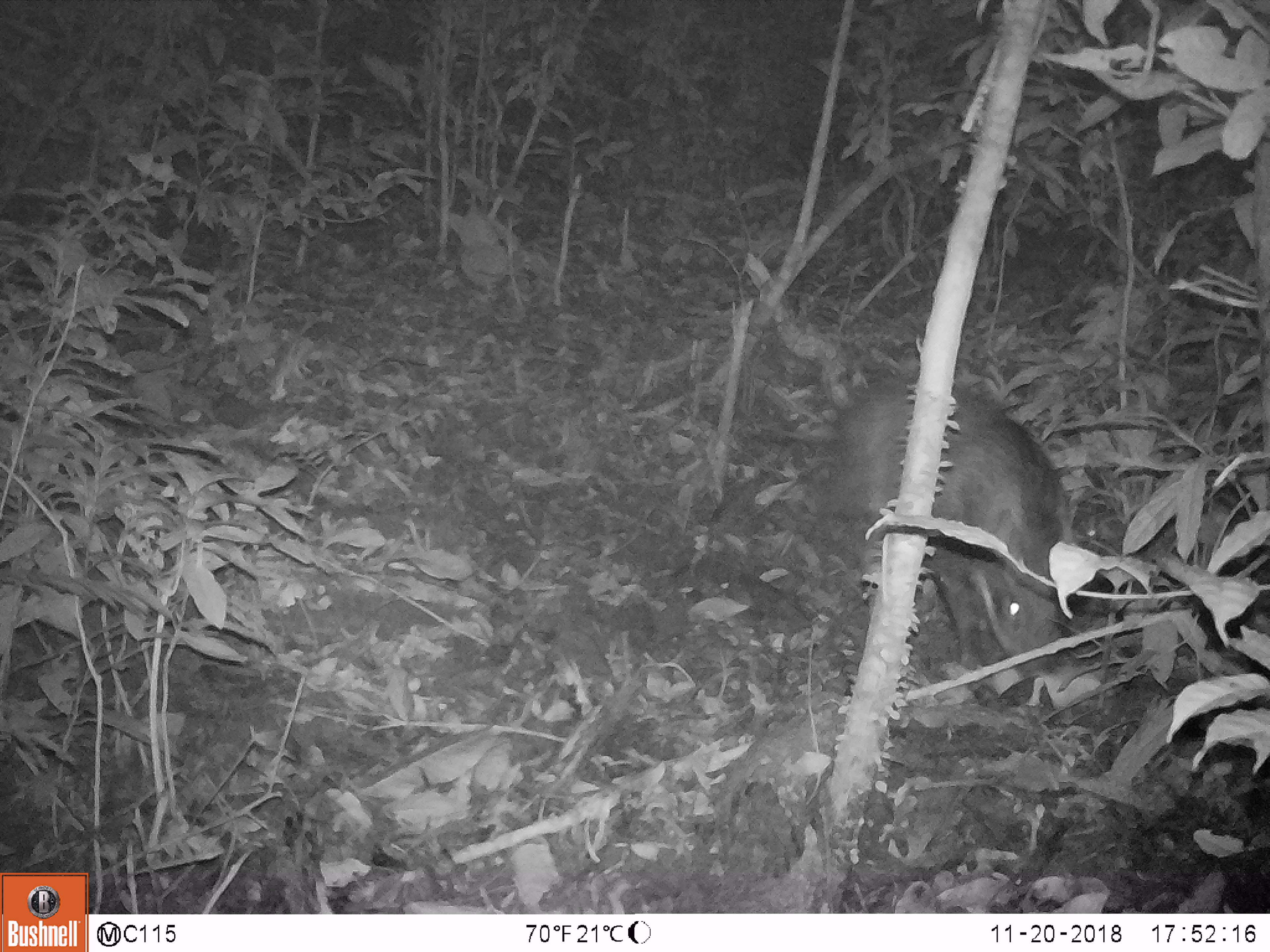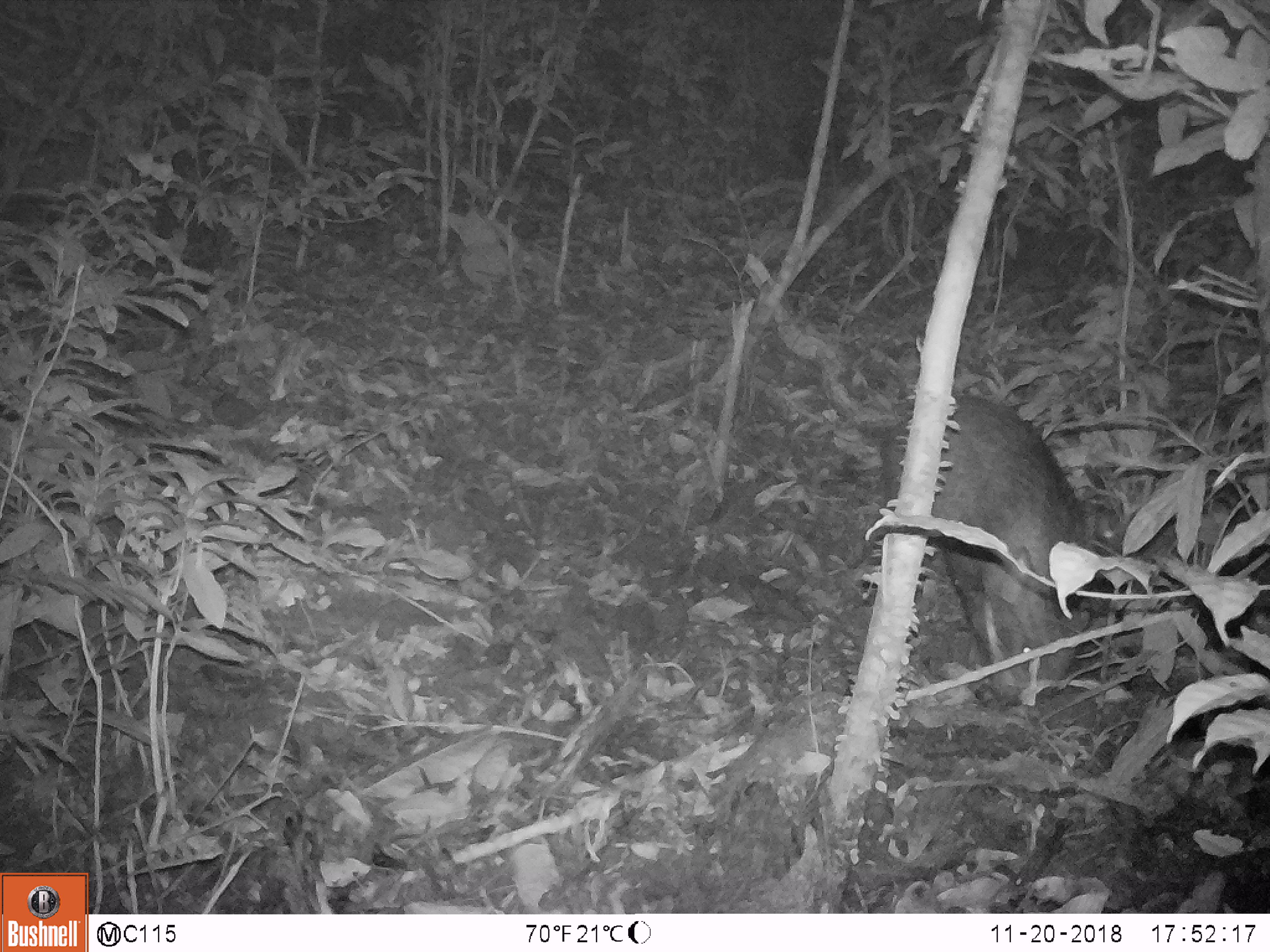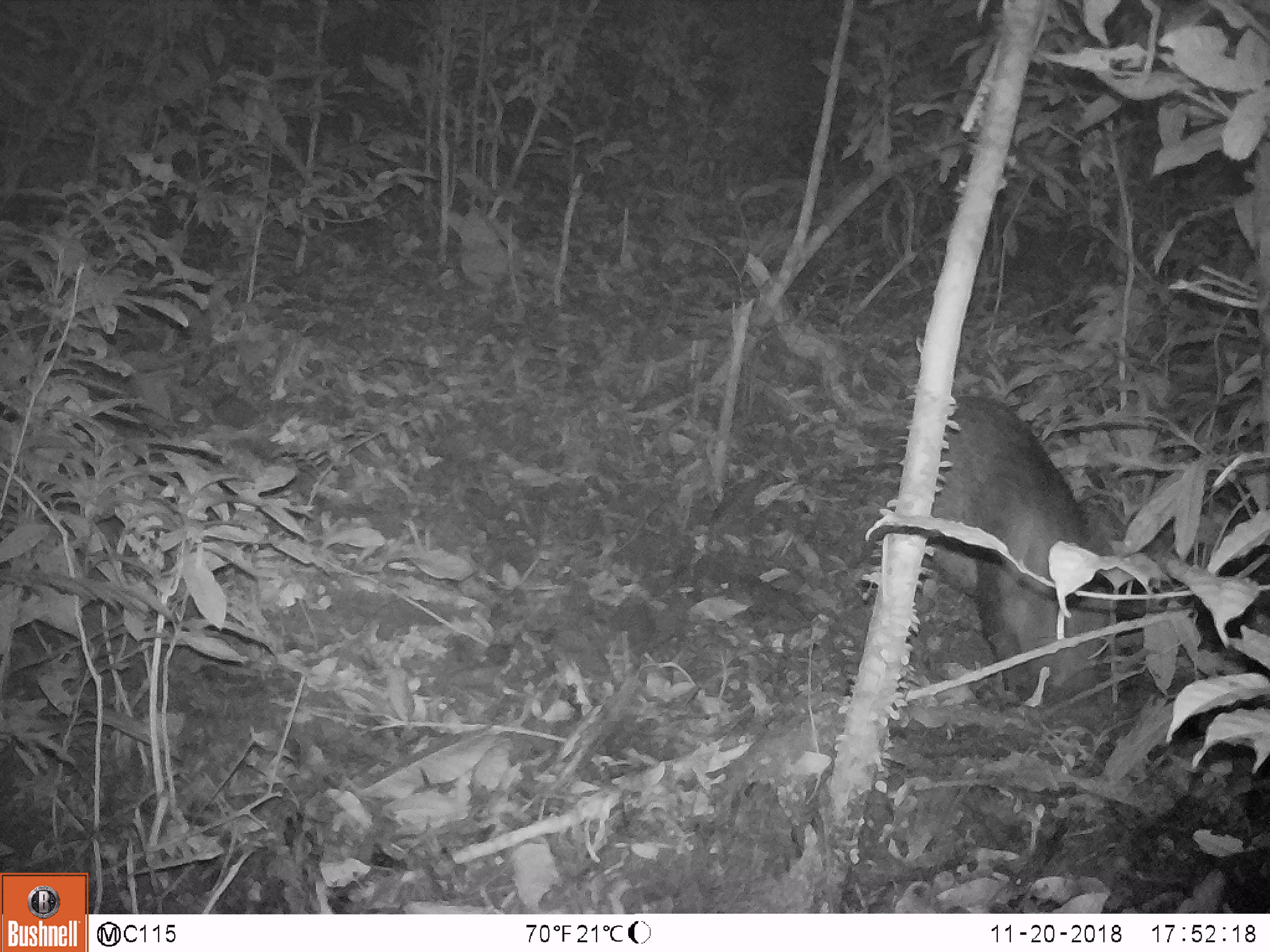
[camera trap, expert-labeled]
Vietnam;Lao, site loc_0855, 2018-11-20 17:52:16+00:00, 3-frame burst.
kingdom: Animalia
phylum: Chordata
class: Mammalia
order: Artiodactyla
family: Suidae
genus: Sus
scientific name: Sus scrofa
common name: eurasian wild pig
Eurasian wild pig (Sus scrofa). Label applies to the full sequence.